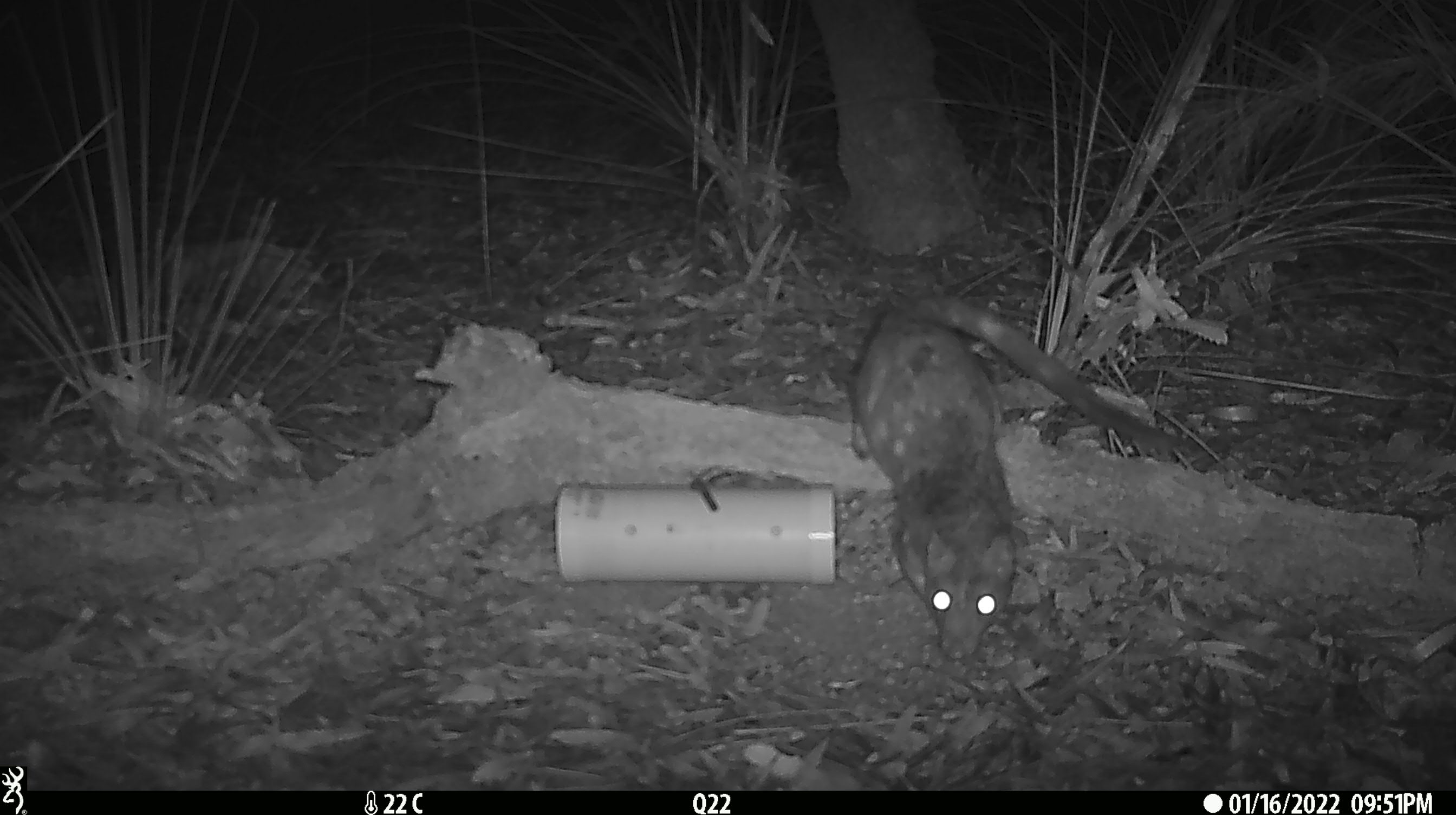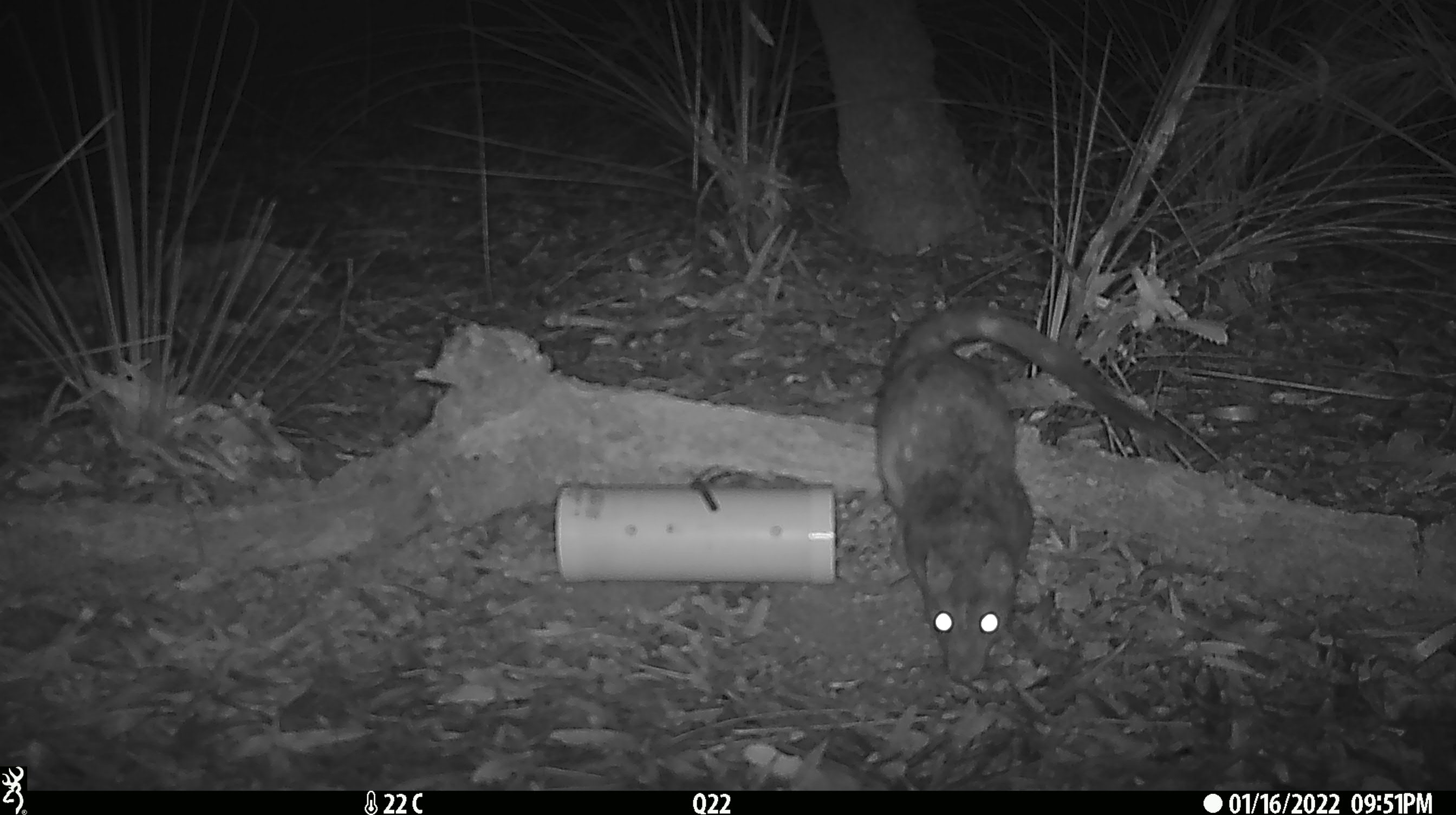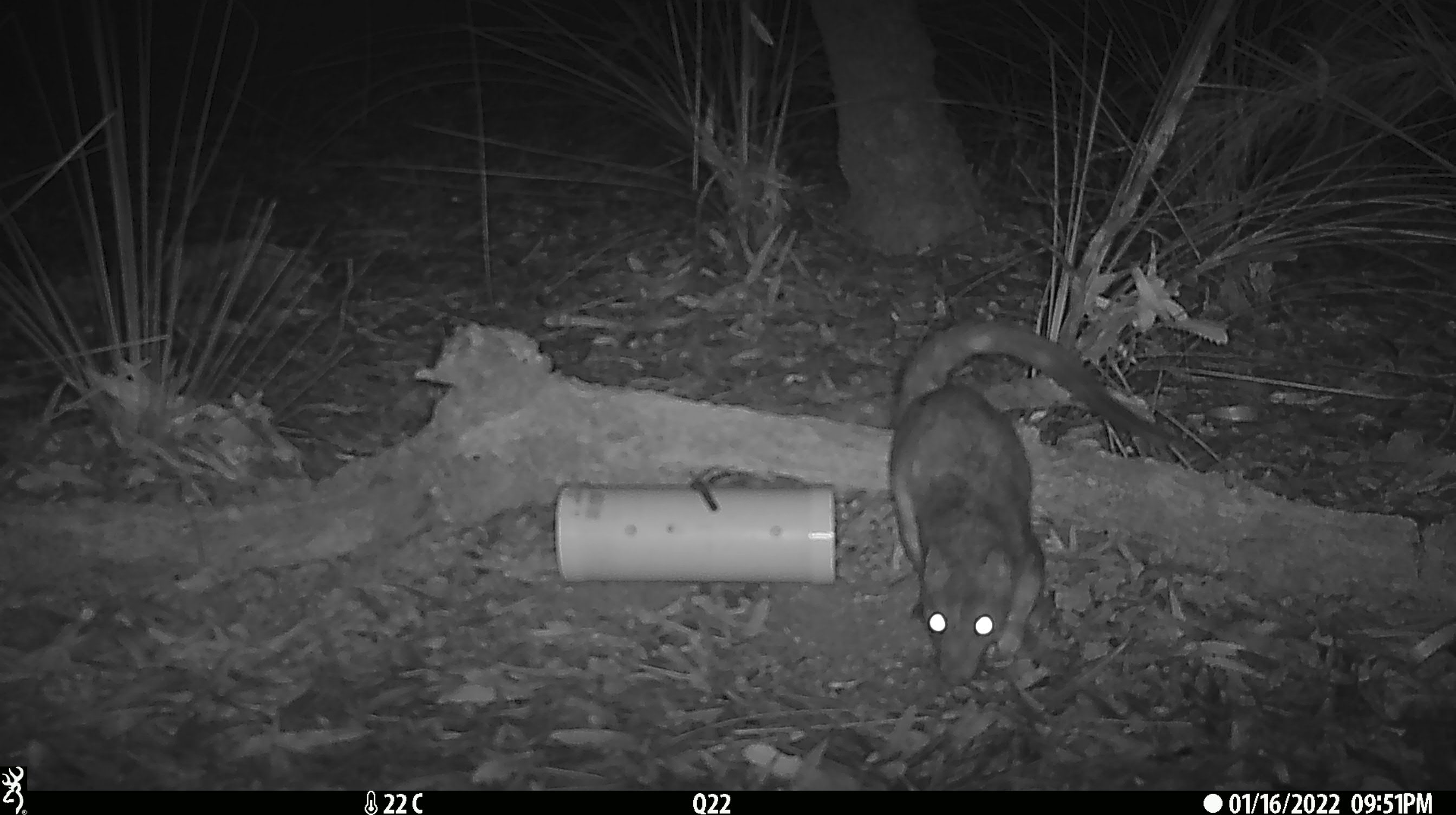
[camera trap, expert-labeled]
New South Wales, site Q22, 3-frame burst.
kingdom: Animalia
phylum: Chordata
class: Mammalia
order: Dasyuromorphia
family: Dasyuridae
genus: Dasyurus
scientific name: Dasyurus maculatus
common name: spotted-tailed quoll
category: quoll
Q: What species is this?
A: Quoll (spotted-tailed quoll) (Dasyurus maculatus).